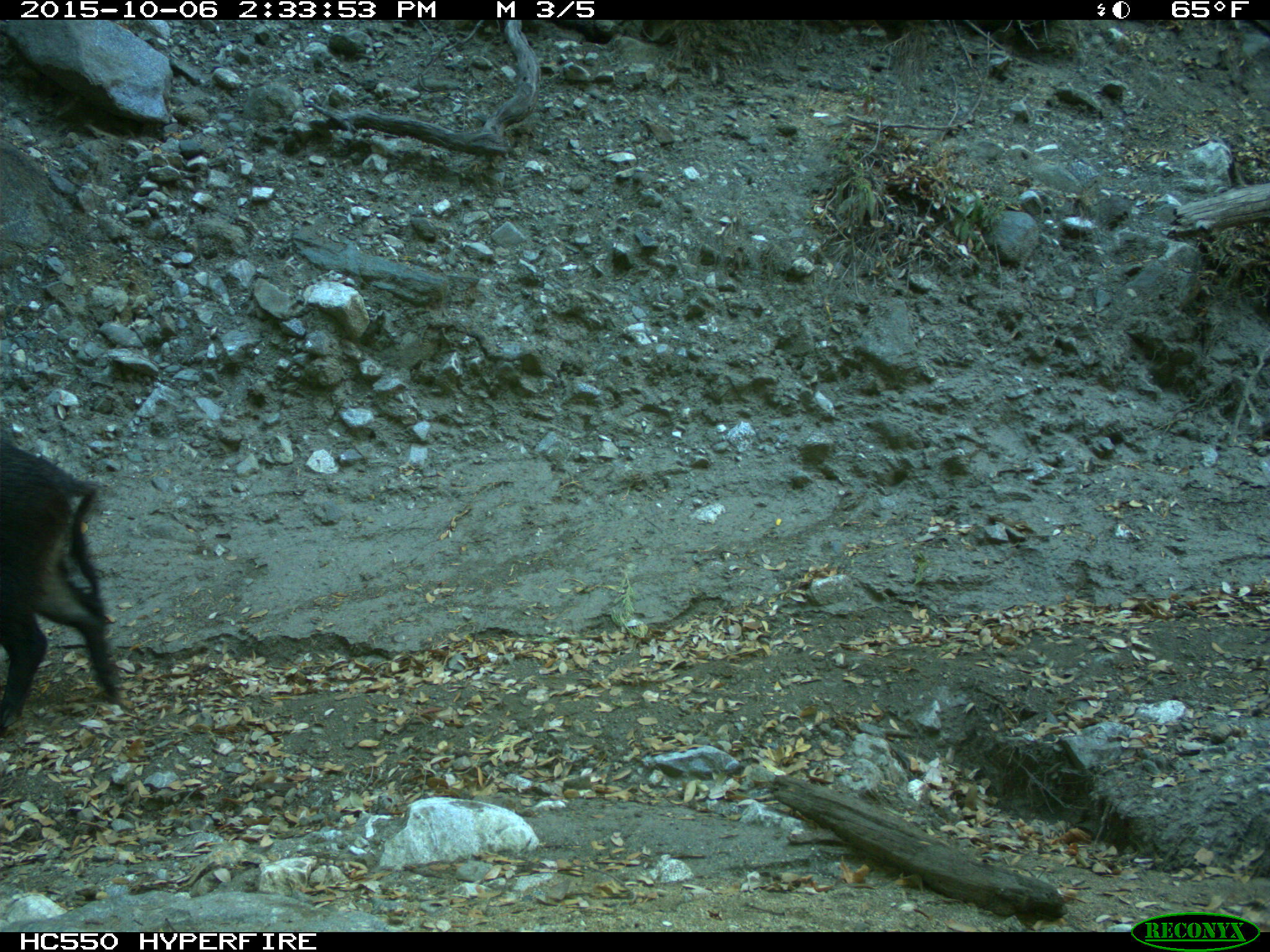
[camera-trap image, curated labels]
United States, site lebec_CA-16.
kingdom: Animalia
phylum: Chordata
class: Mammalia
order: Artiodactyla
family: Suidae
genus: Sus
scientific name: Sus scrofa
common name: wild boar